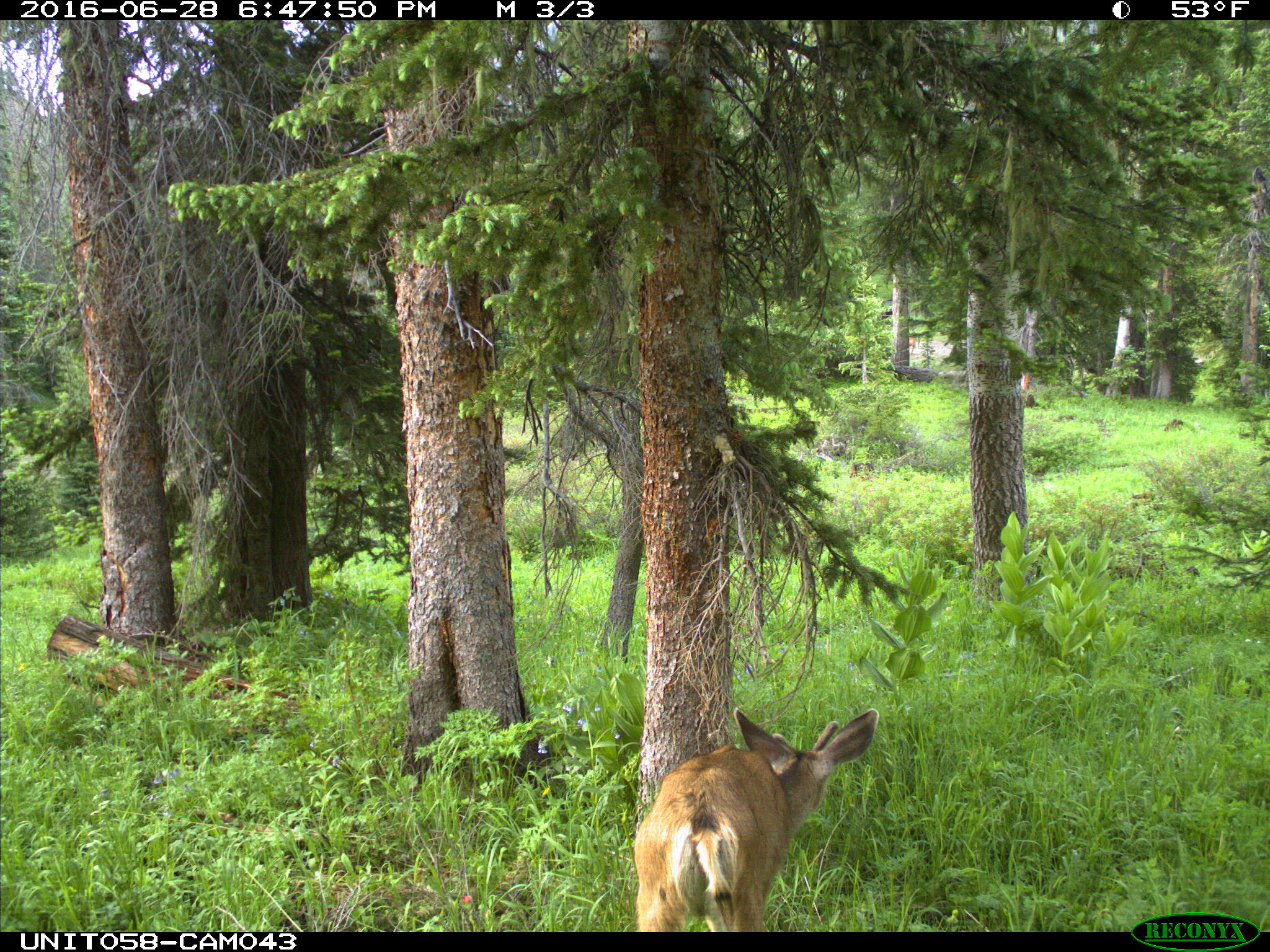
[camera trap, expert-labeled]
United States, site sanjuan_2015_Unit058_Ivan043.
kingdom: Animalia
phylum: Chordata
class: Mammalia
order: Artiodactyla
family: Cervidae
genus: Odocoileus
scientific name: Odocoileus hemionus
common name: mule deer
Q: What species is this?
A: Odocoileus hemionus (mule deer).